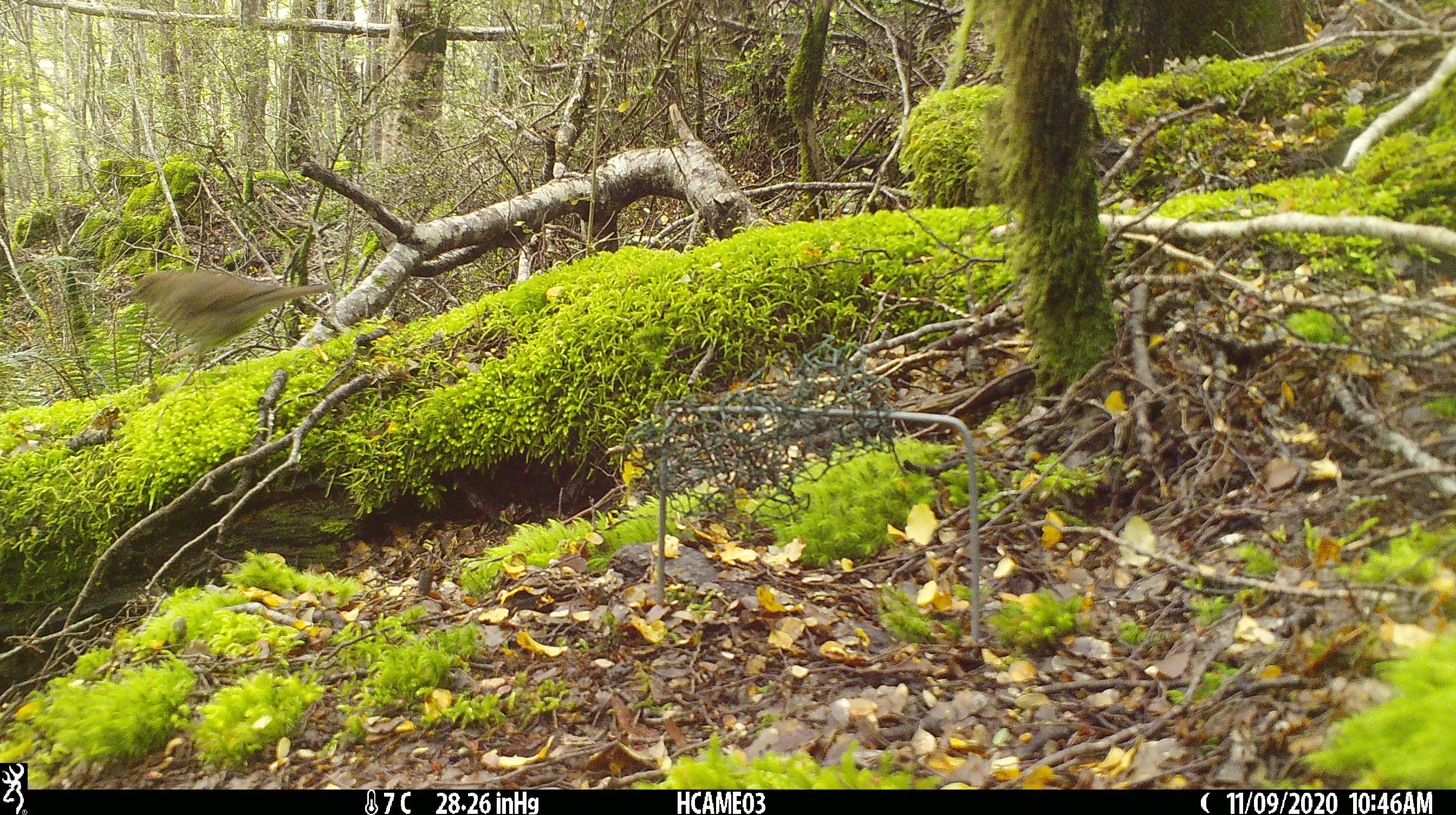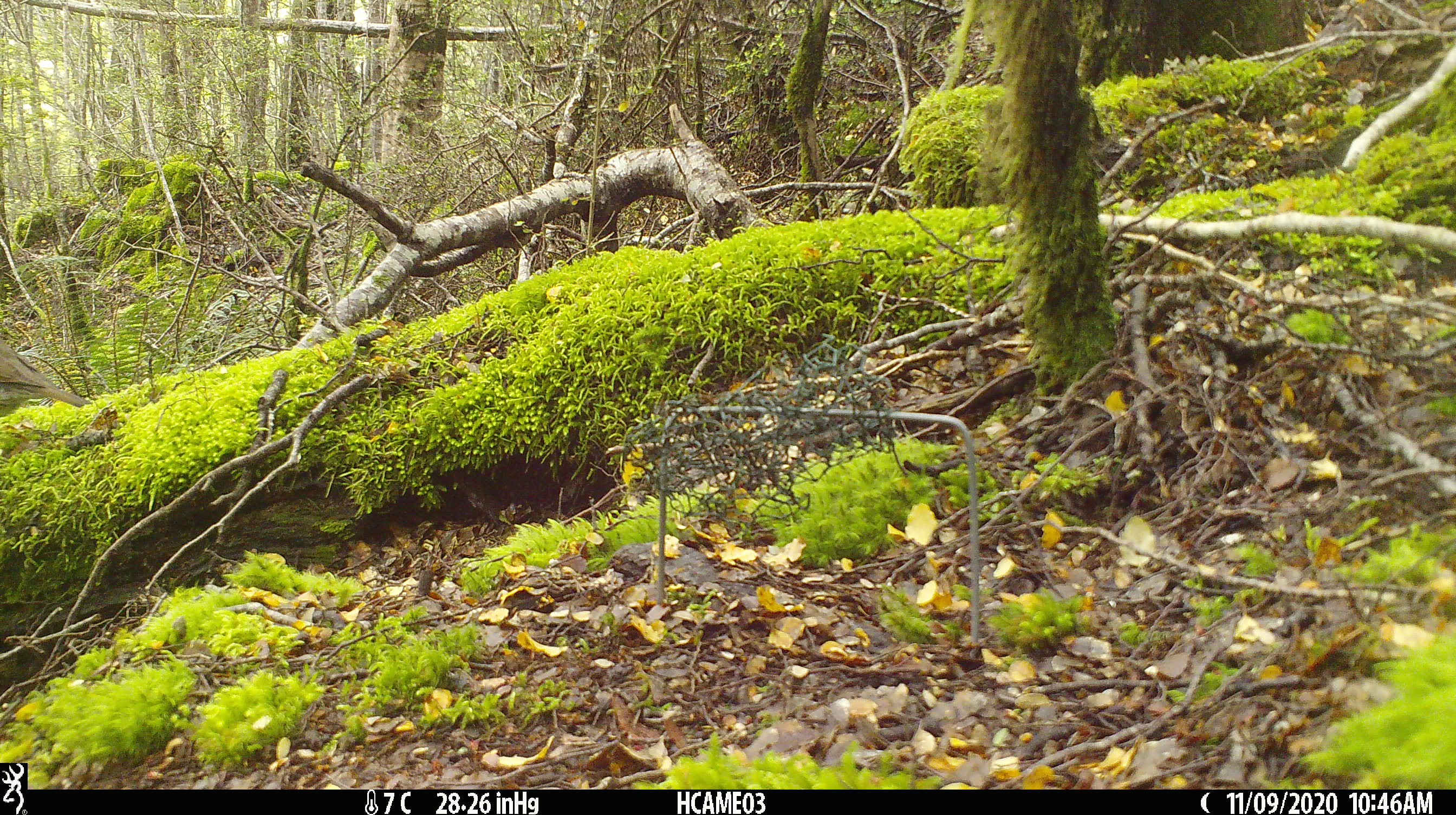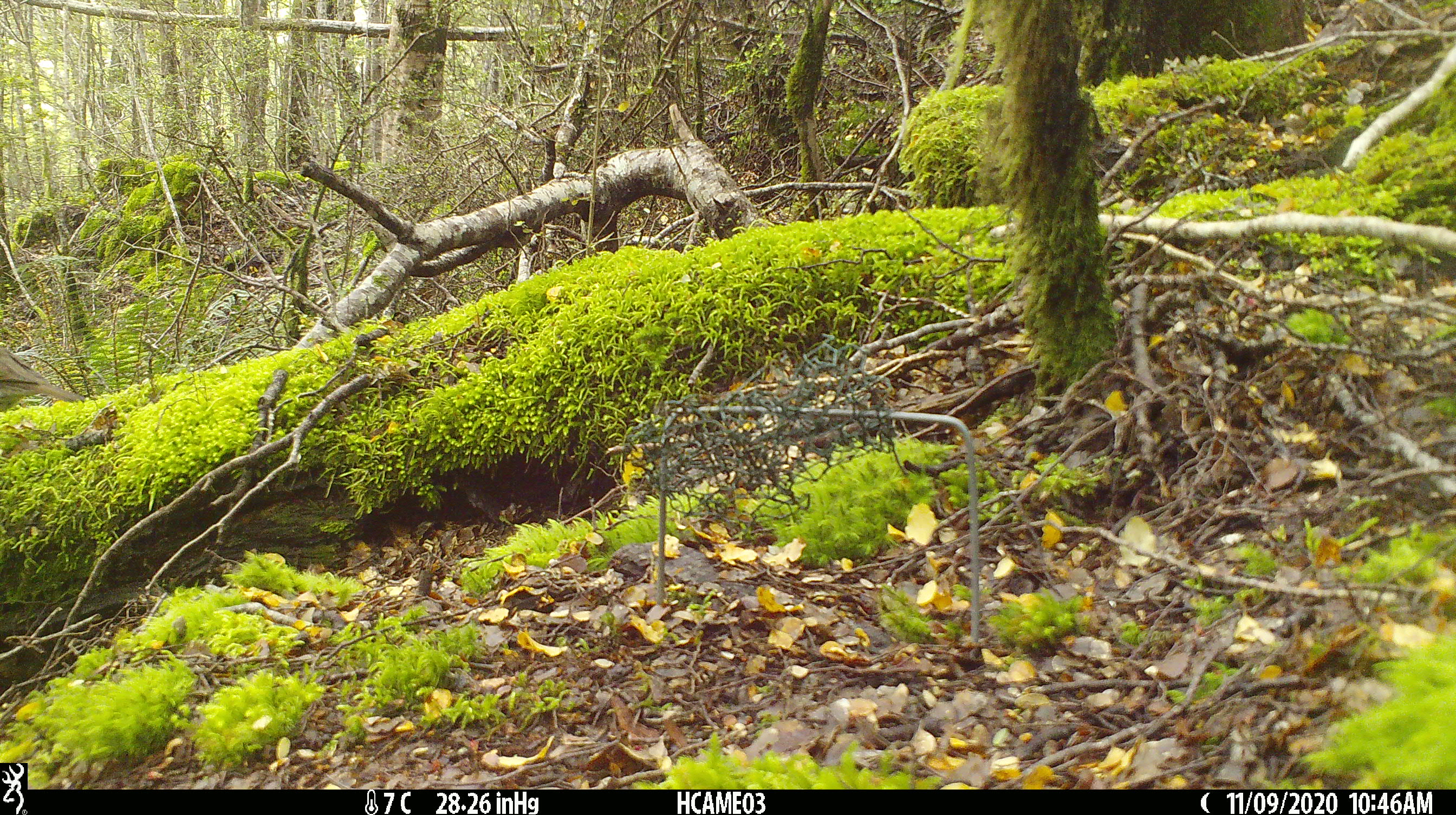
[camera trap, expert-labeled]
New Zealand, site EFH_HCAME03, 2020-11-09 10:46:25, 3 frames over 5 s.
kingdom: Animalia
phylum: Chordata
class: Aves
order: Passeriformes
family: Turdidae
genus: Turdus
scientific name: Turdus philomelos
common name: song thrush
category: thrush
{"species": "thrush (song thrush) (Turdus philomelos)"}